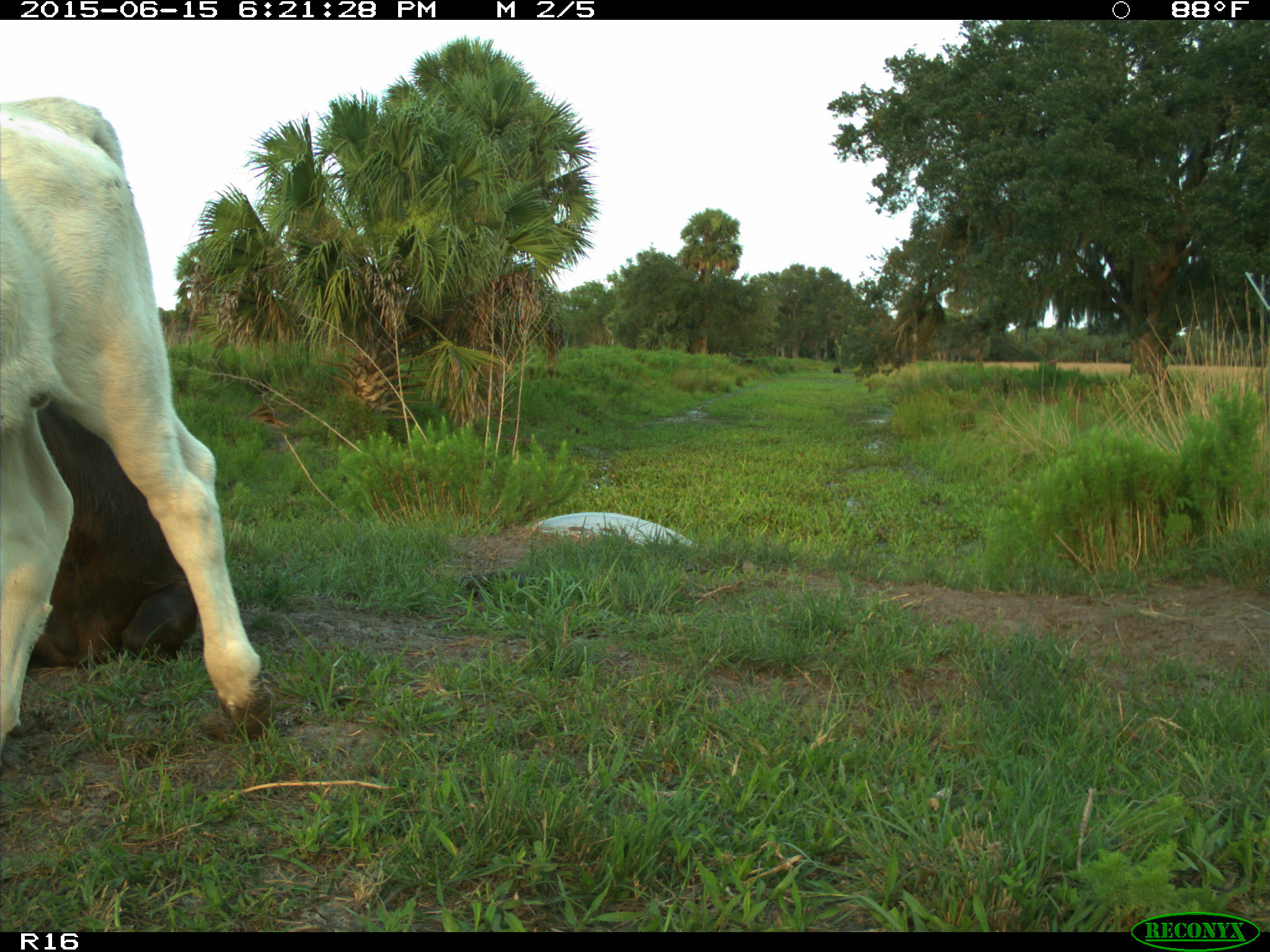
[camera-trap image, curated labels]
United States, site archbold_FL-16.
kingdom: Animalia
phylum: Chordata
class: Mammalia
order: Artiodactyla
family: Bovidae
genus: Bos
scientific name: Bos taurus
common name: domestic cow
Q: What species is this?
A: Bos taurus (domestic cow).